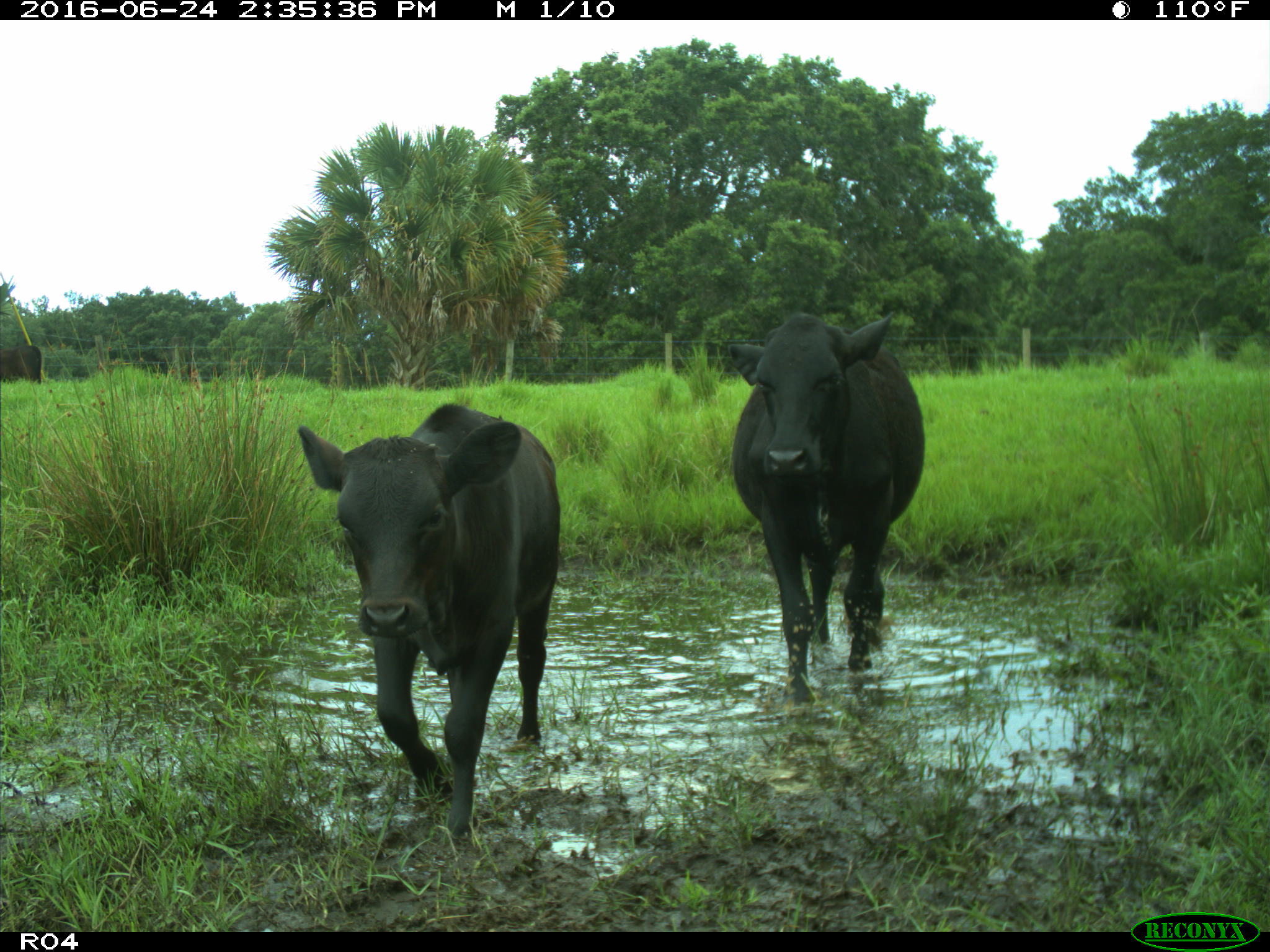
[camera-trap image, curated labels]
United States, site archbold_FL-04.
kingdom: Animalia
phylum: Chordata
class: Mammalia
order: Artiodactyla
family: Bovidae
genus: Bos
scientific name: Bos taurus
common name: domestic cow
Bos taurus (domestic cow).